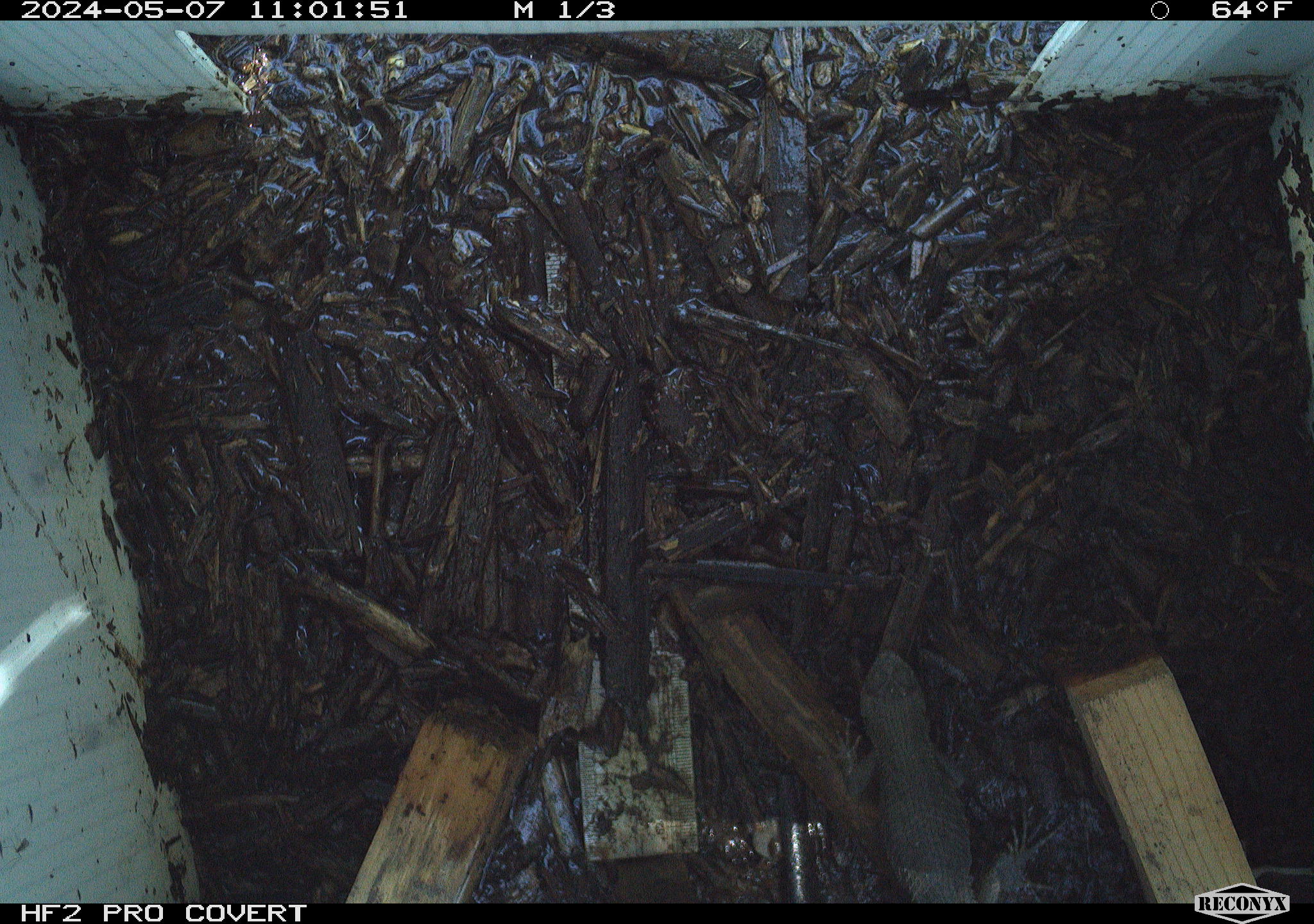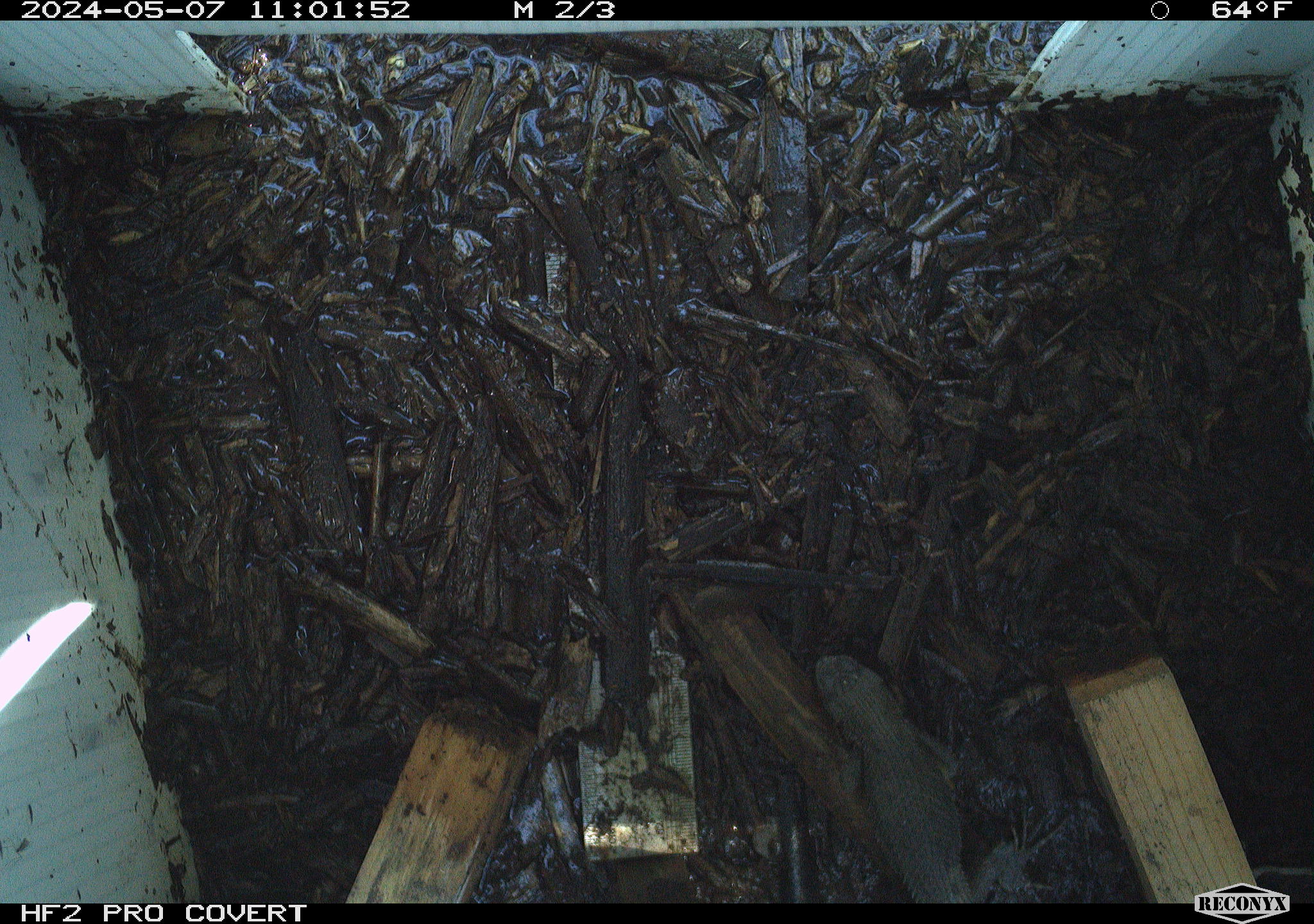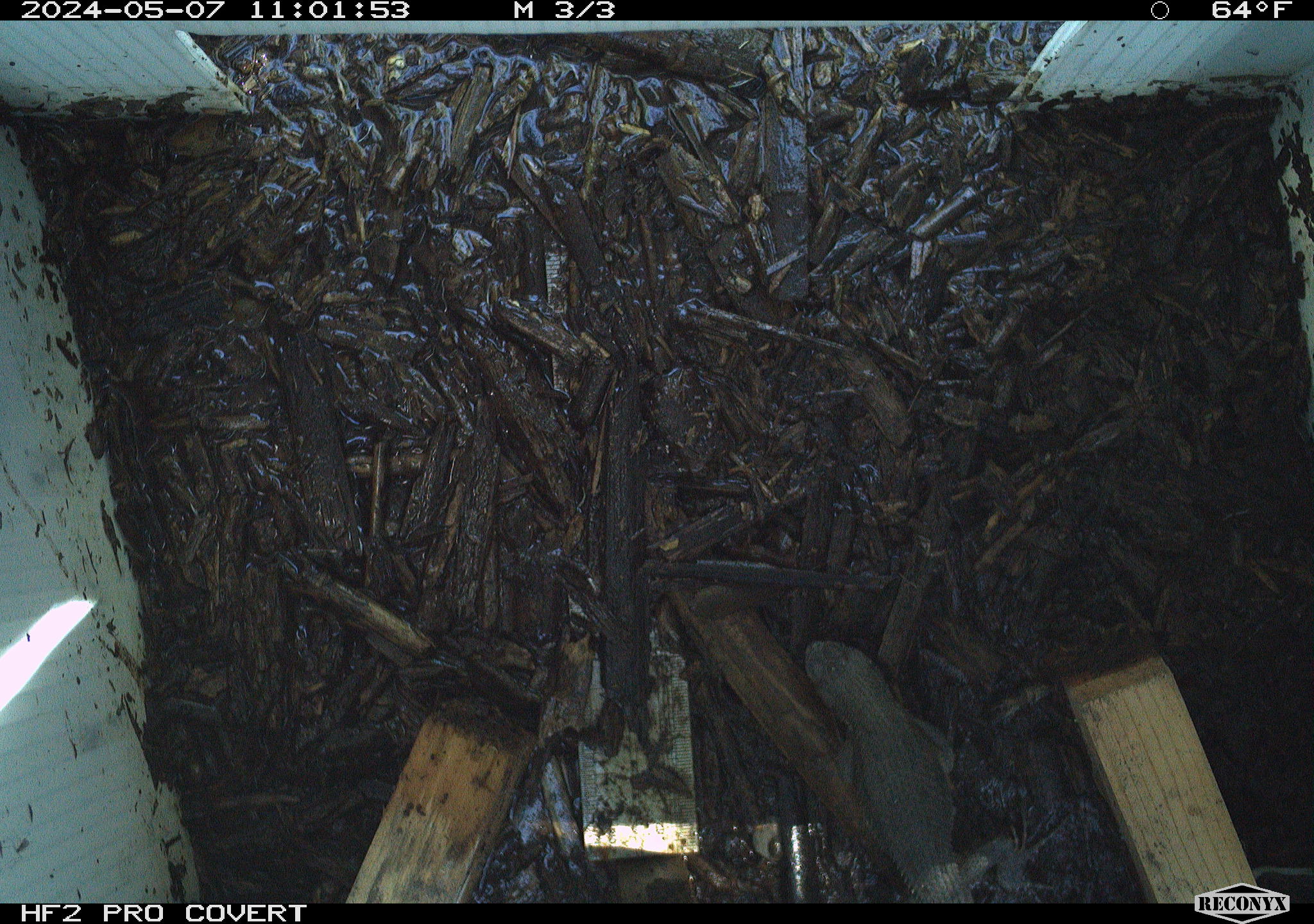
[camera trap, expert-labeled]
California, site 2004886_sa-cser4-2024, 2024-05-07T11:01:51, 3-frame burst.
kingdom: Animalia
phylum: Chordata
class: Reptilia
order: Squamata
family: Phrynosomatidae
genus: Sceloporus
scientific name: Sceloporus occidentalis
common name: western fence lizard